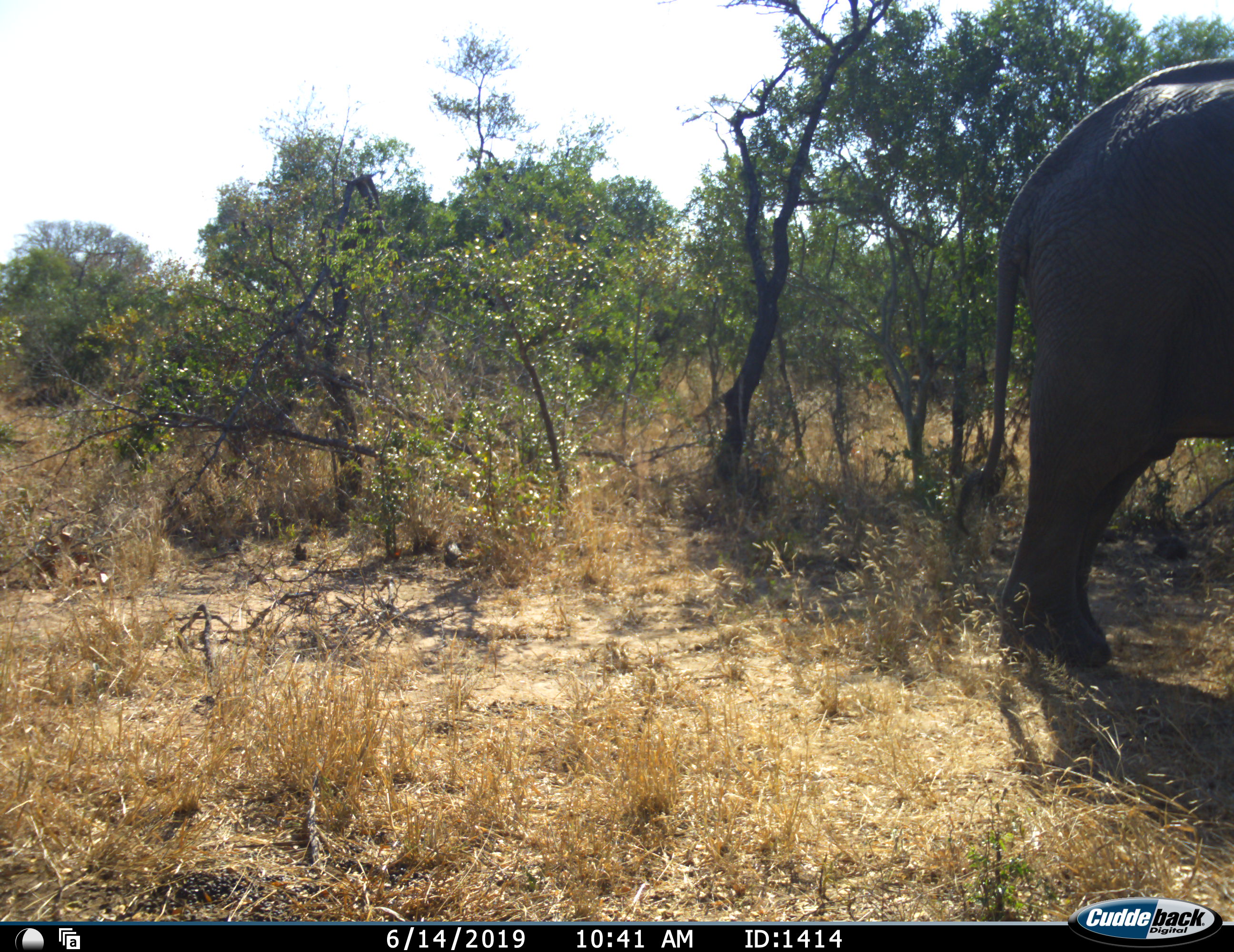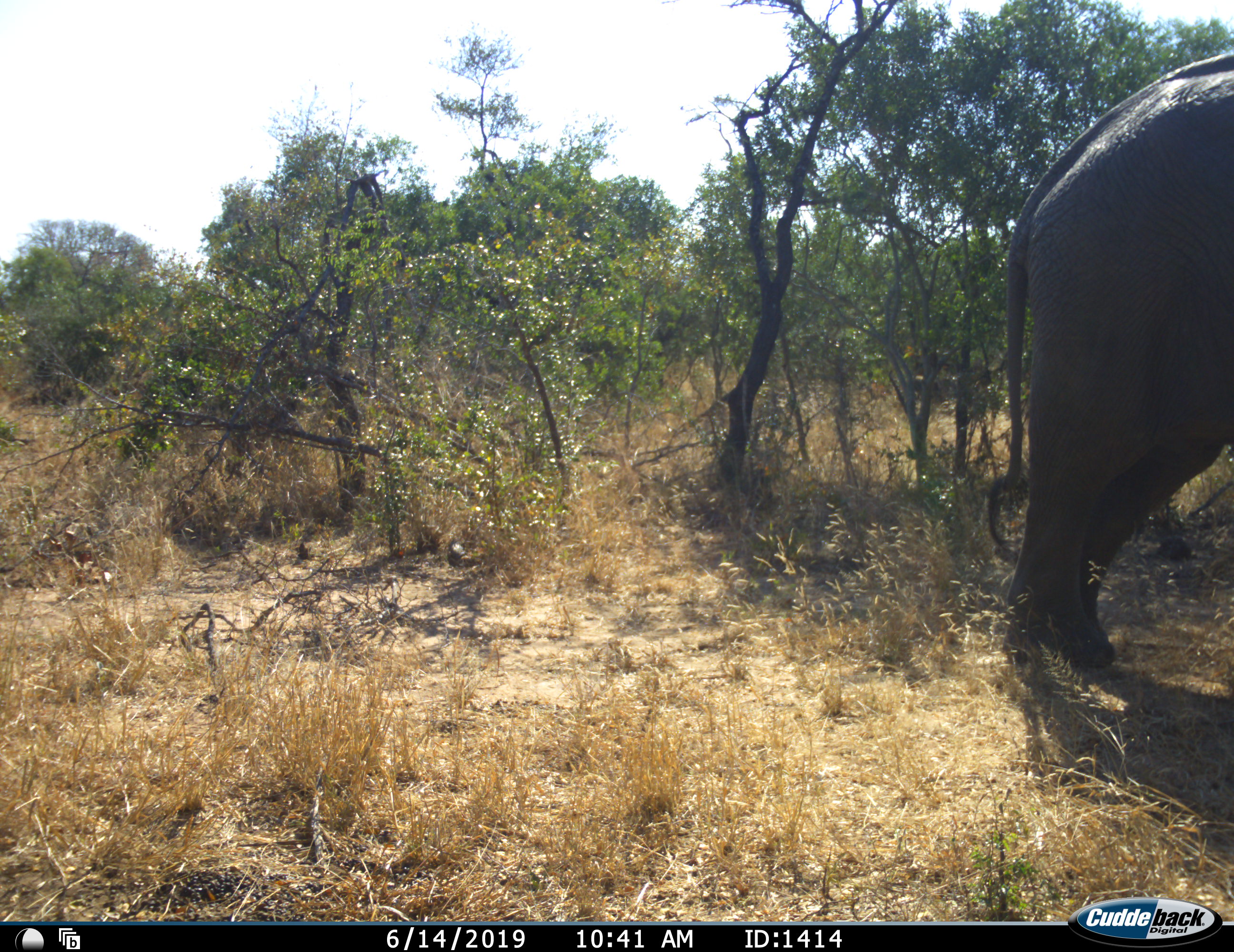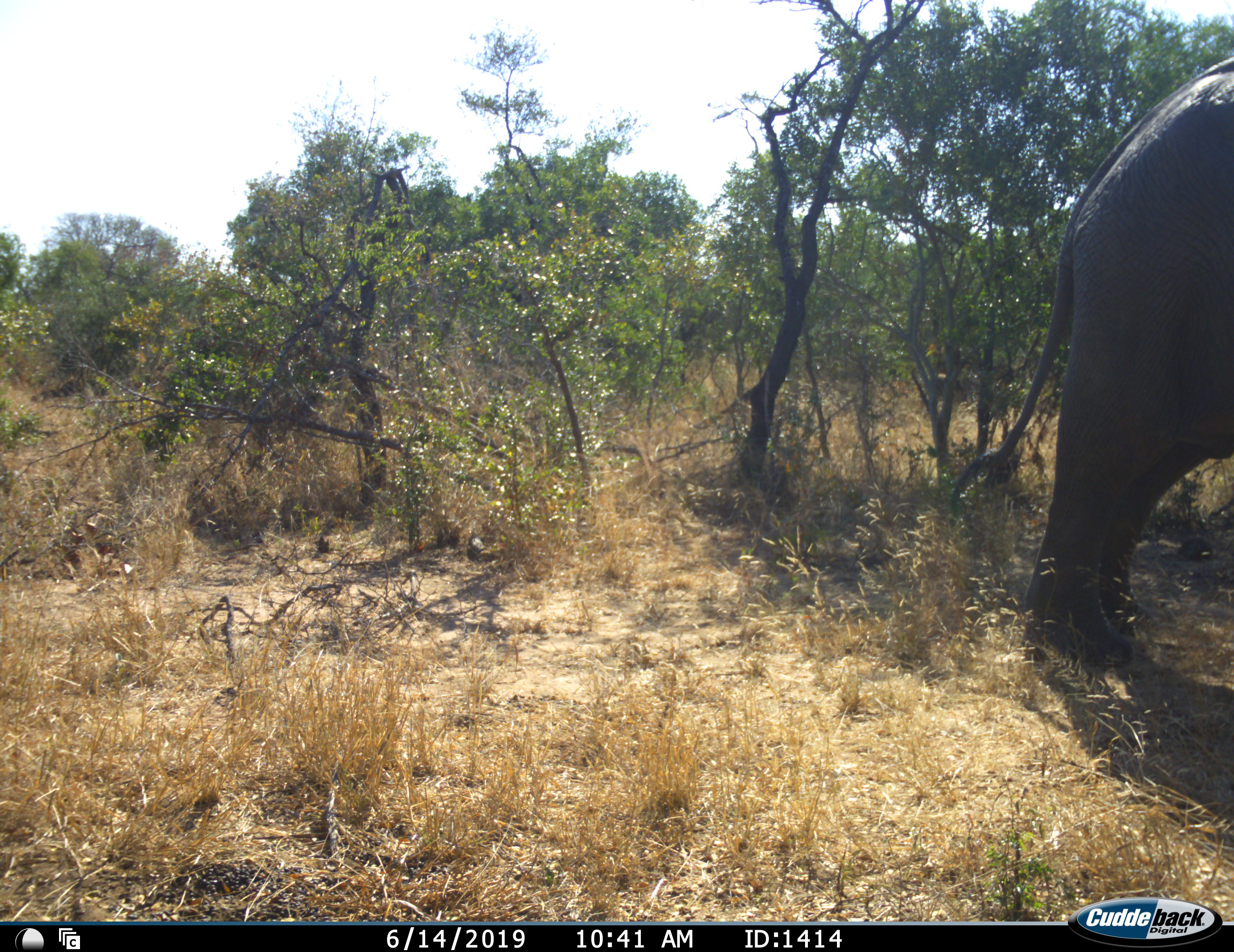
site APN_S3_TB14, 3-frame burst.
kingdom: Animalia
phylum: Chordata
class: Mammalia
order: Proboscidea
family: Elephantidae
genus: Loxodonta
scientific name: Loxodonta africana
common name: african bush elephant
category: elephant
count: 1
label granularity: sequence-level